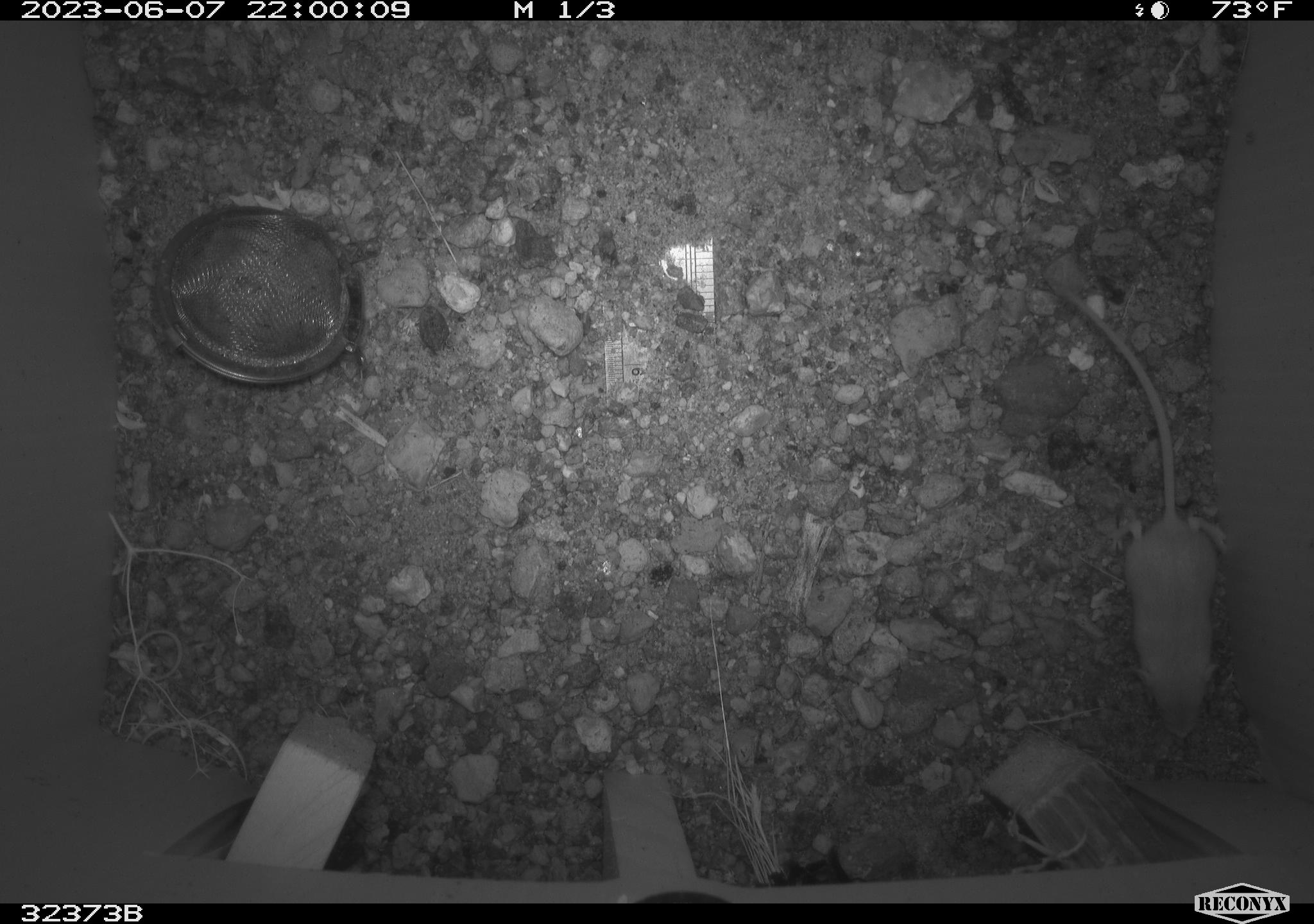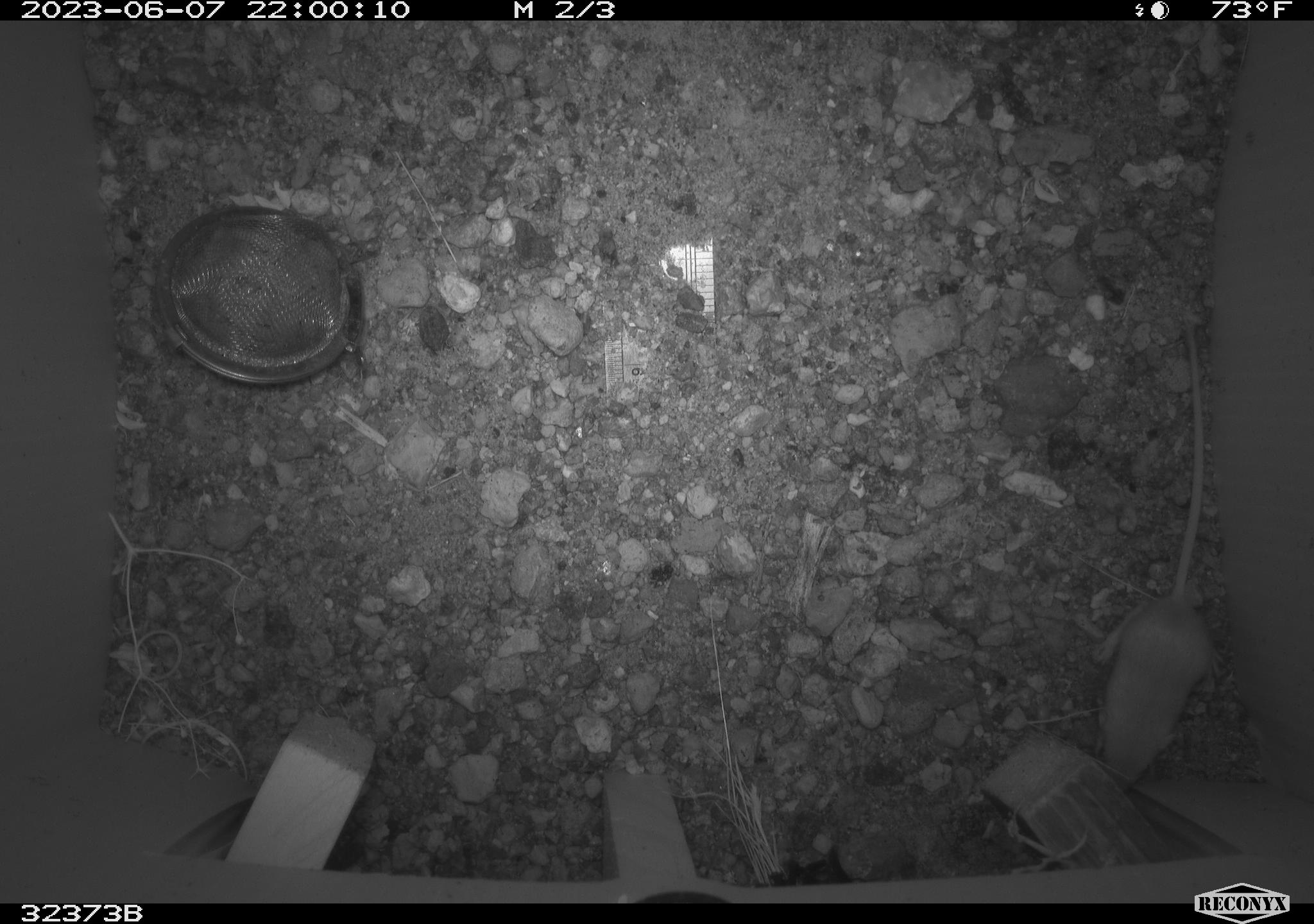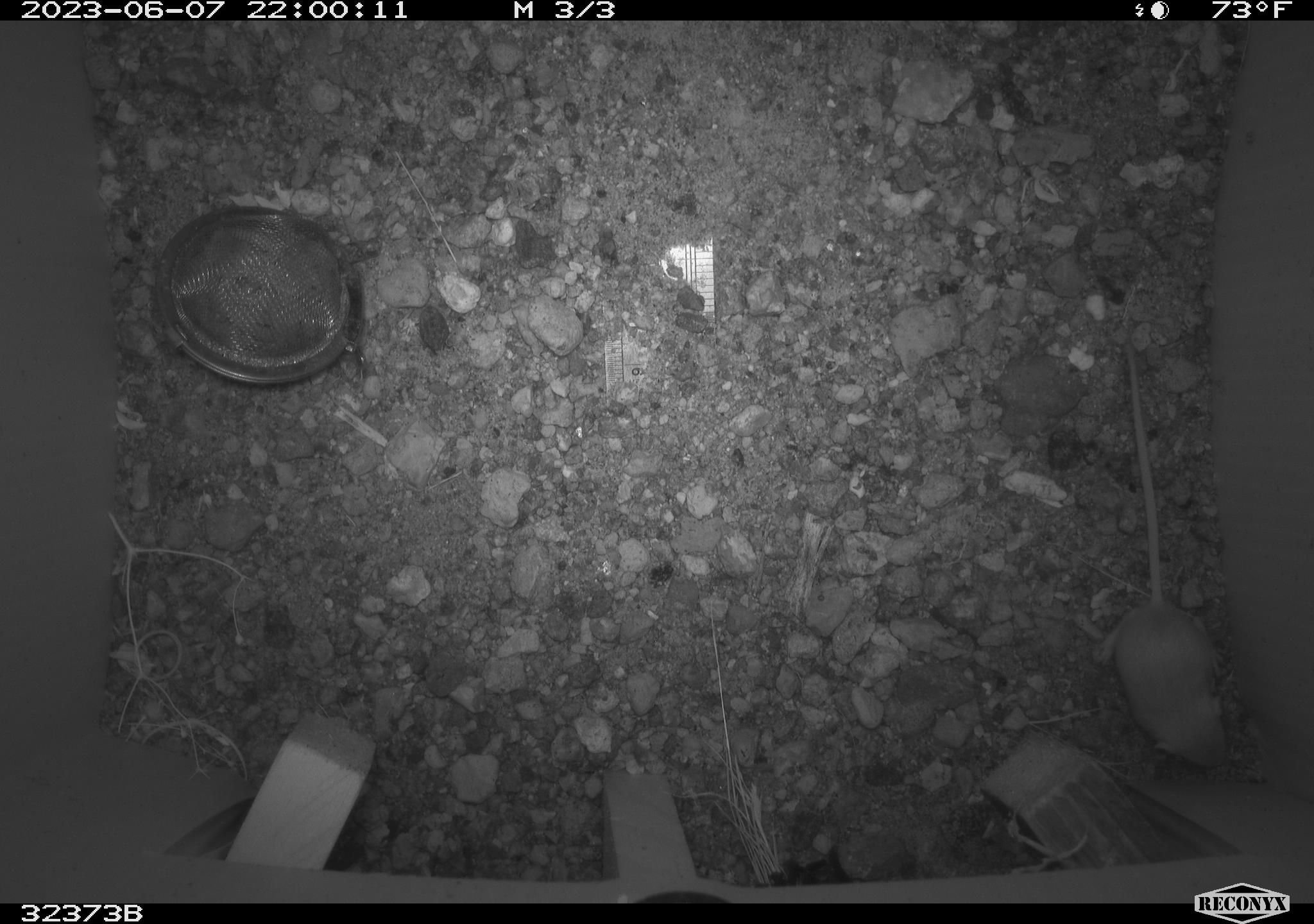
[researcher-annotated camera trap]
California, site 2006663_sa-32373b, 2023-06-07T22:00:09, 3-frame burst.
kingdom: Animalia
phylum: Chordata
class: Mammalia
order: Rodentia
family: Heteromyidae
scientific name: Heteromyidae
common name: kangaroo rats and pocket mice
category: heteromyidae family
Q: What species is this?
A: Heteromyidae family (kangaroo rats and pocket mice) (Heteromyidae).